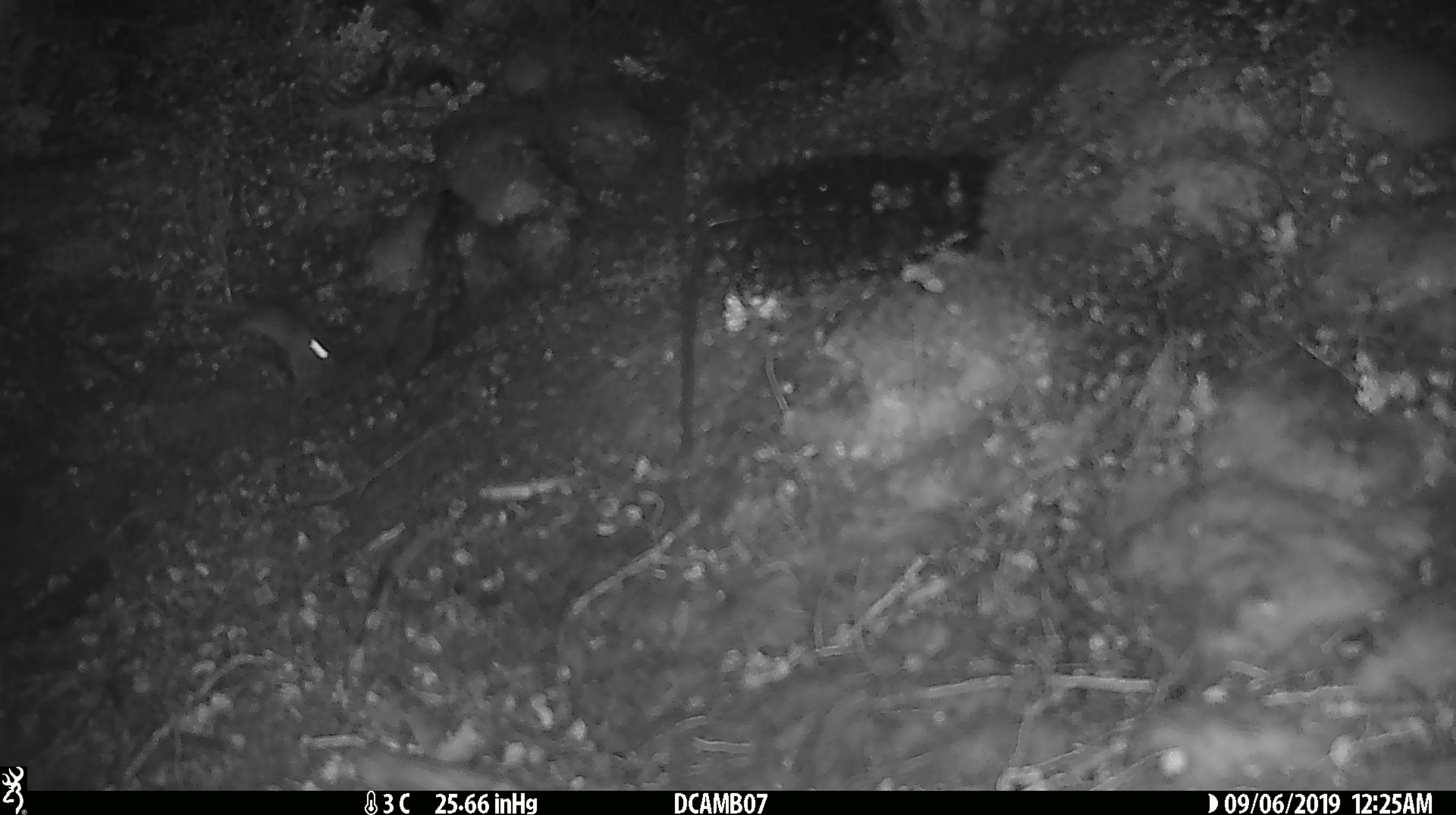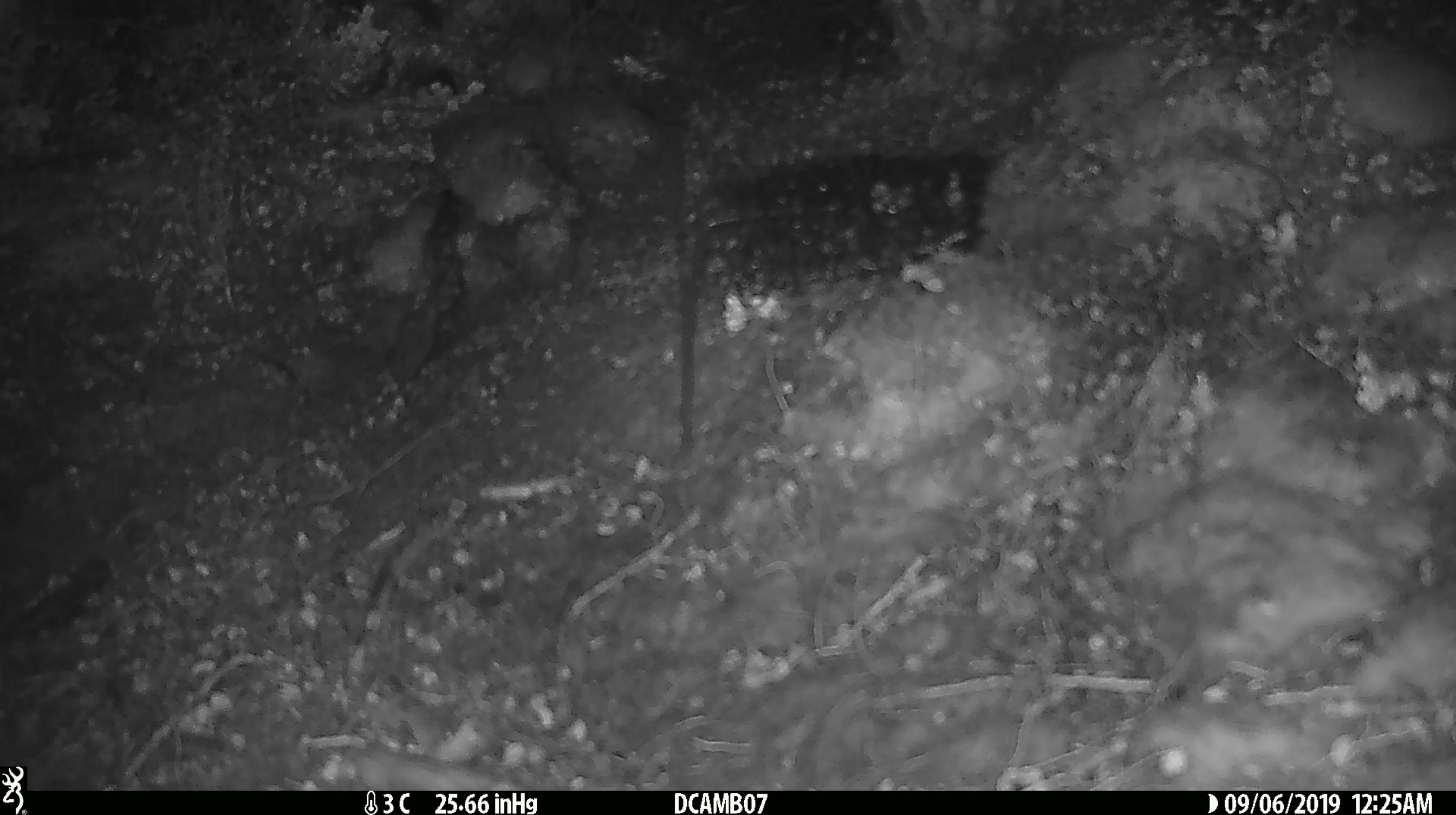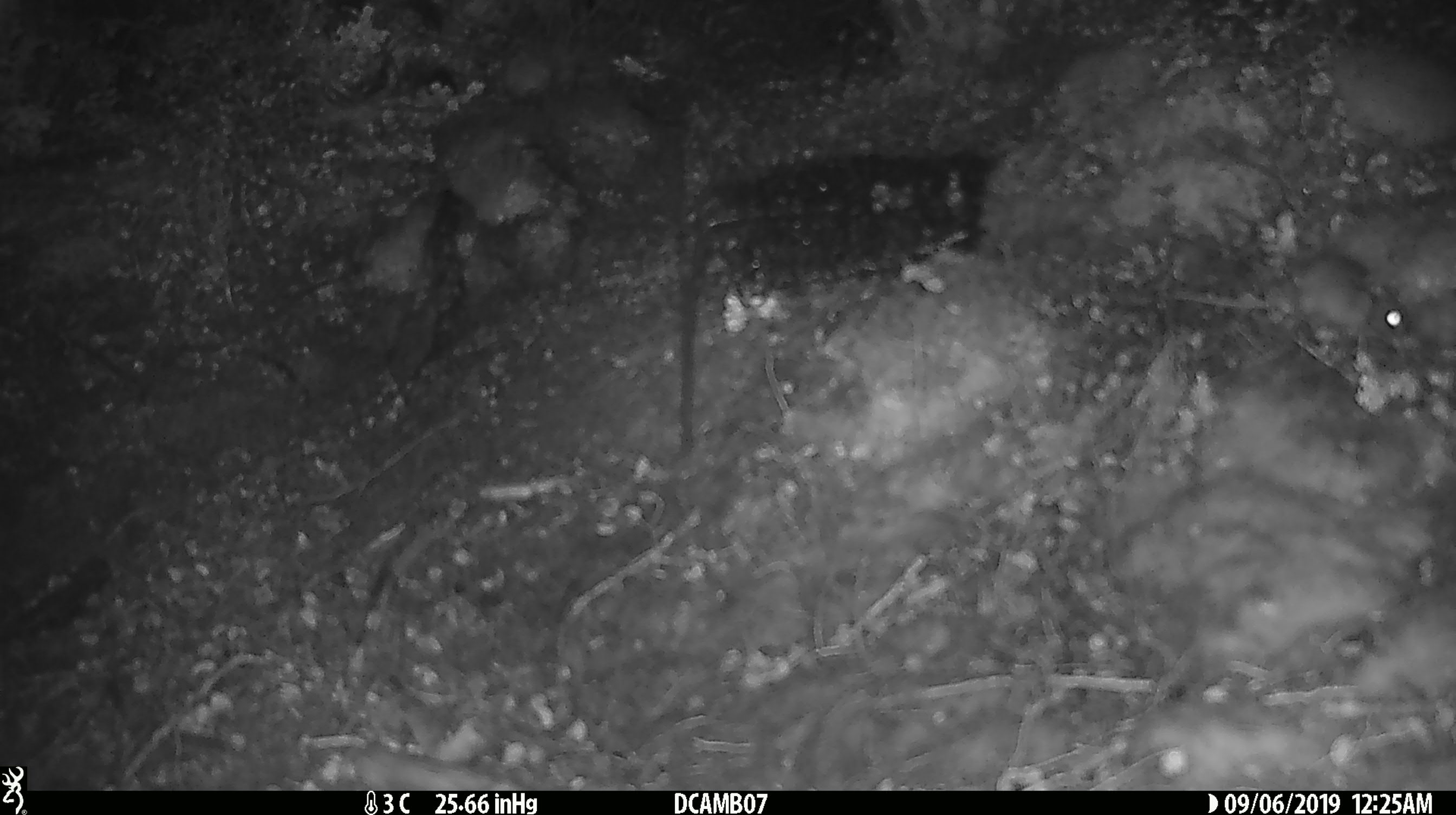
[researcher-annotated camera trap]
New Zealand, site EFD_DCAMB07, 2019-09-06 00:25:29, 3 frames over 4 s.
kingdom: Animalia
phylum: Chordata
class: Mammalia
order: Rodentia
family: Muridae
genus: Mus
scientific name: Mus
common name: mouse